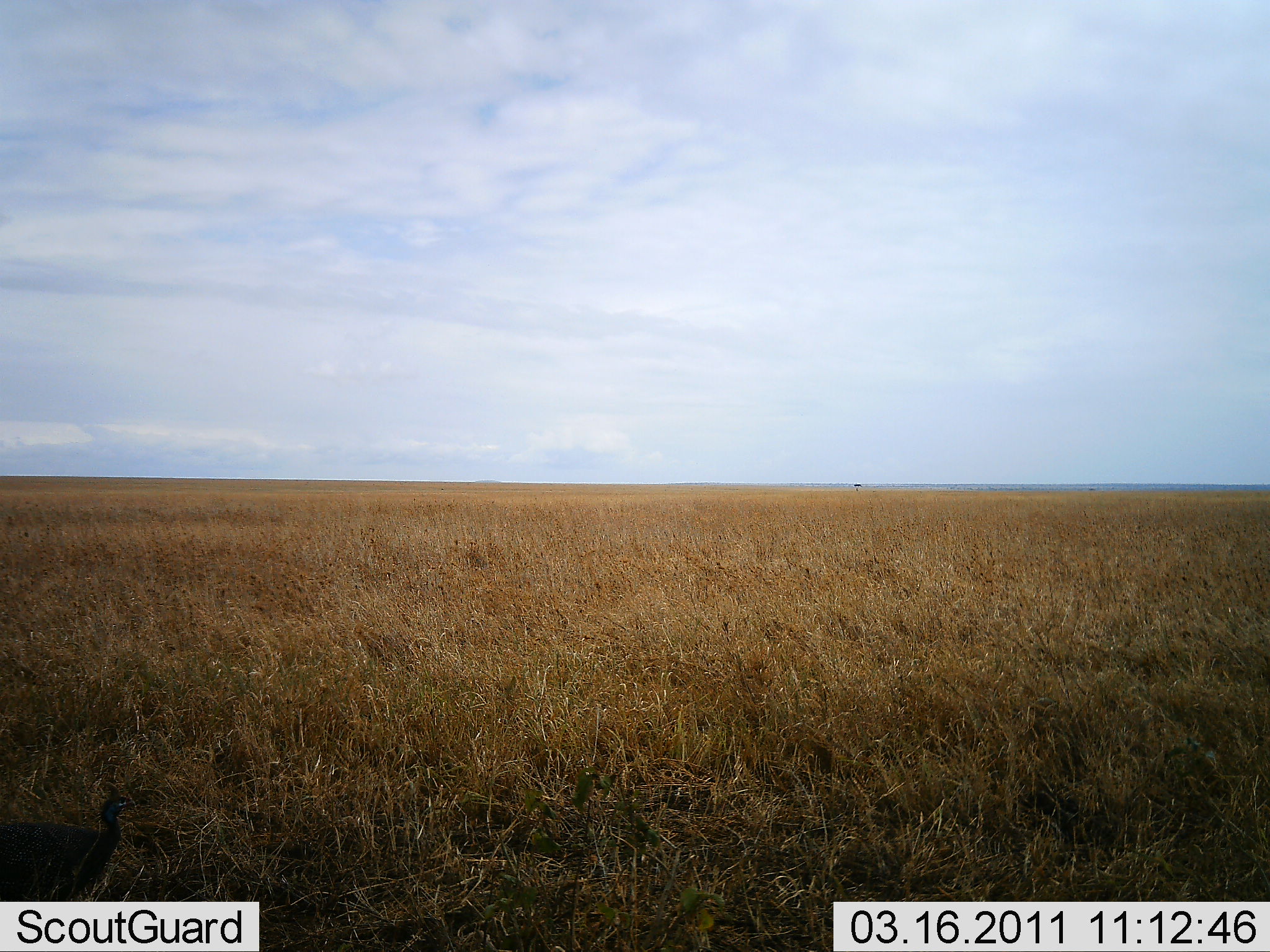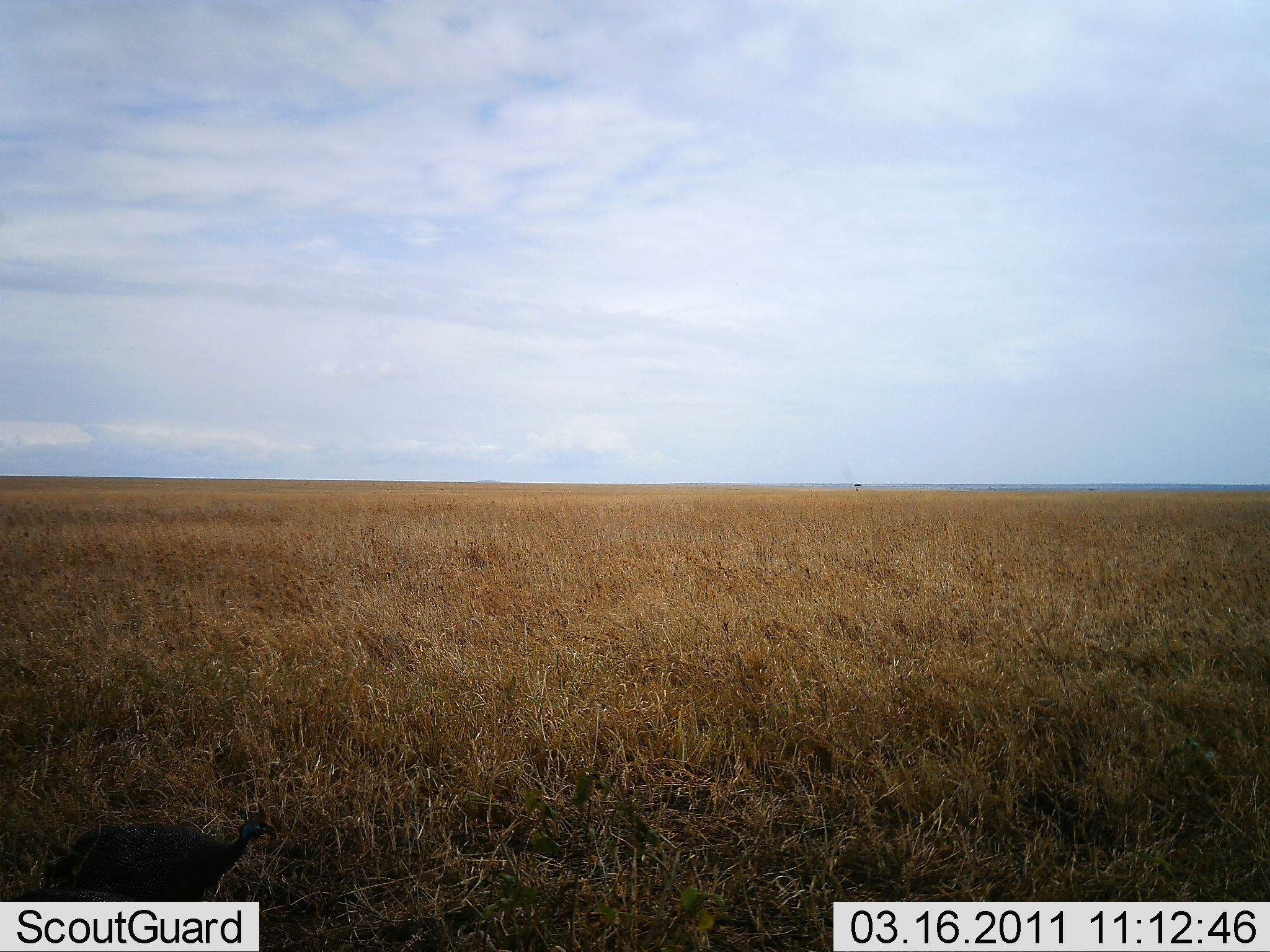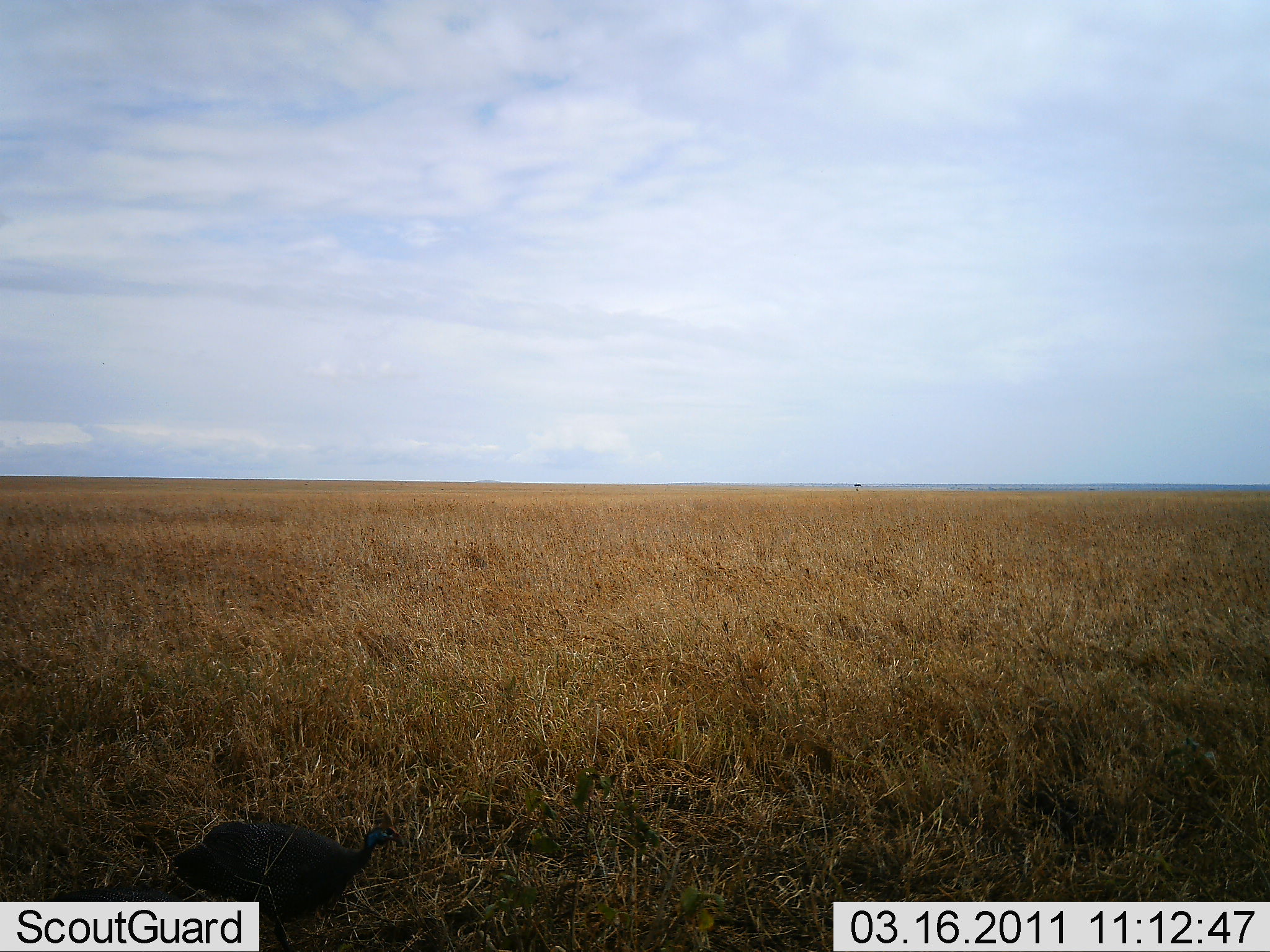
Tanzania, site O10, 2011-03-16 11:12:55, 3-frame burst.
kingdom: Animalia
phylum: Chordata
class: Aves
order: Galliformes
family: Numididae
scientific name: Numididae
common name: guinea fowl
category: guineafowl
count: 1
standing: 17%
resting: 0%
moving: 100%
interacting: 0%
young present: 0%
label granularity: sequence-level